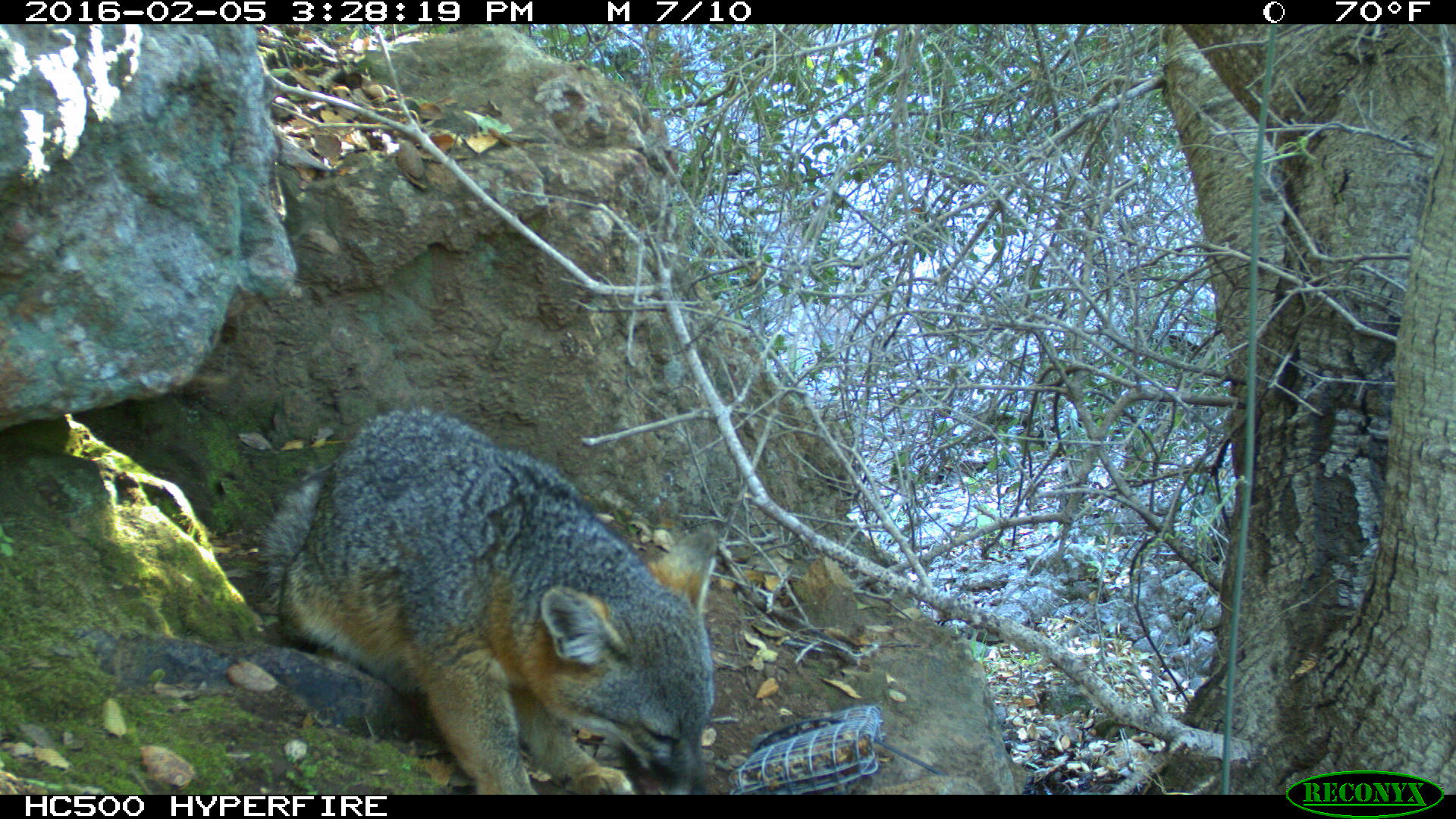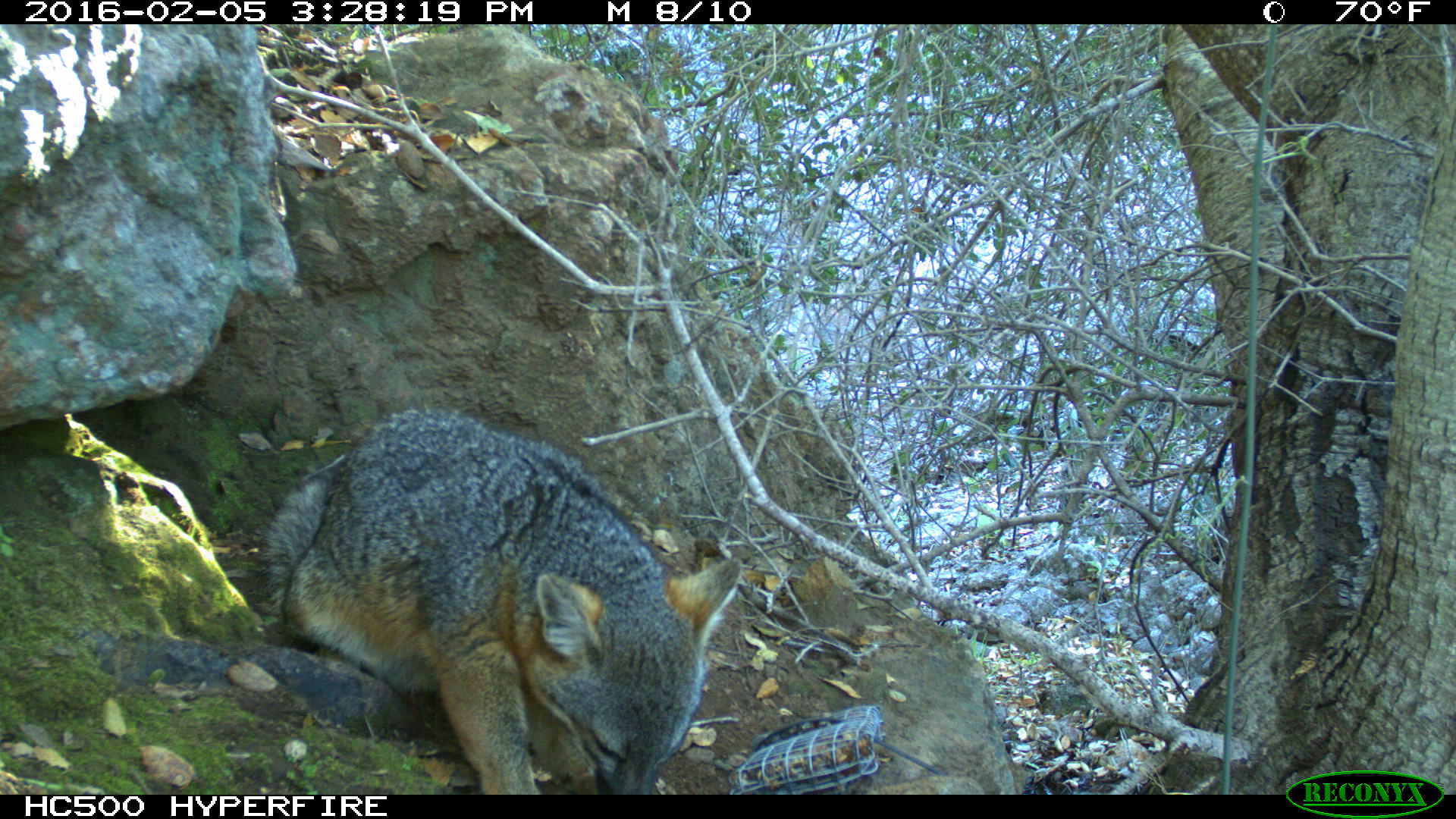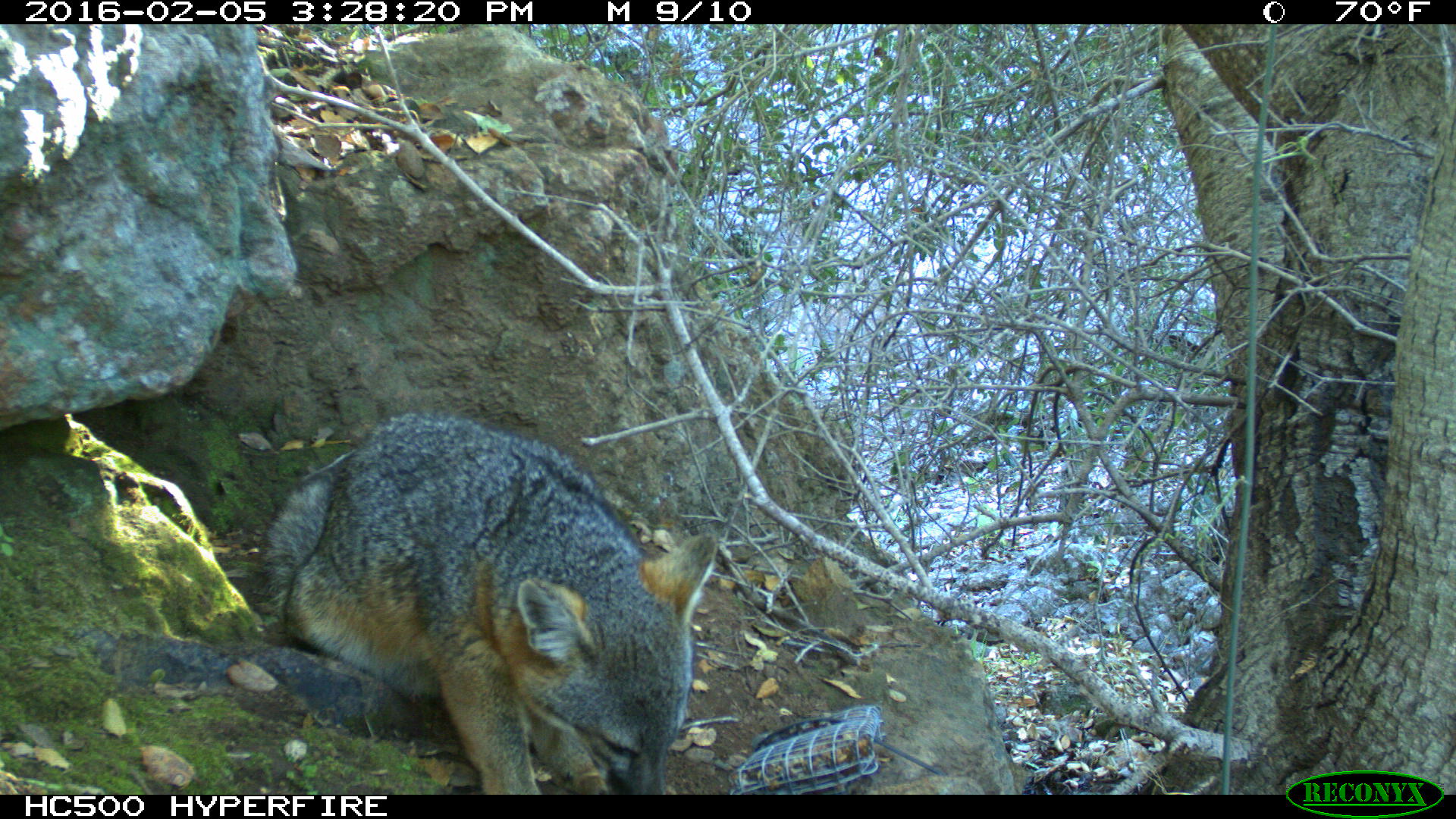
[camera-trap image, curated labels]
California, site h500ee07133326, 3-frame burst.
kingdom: Animalia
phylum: Chordata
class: Mammalia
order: Carnivora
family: Canidae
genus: Urocyon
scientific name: Urocyon littoralis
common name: island fox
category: fox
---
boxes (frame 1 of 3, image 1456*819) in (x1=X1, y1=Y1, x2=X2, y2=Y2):
fox: (x1=256, y1=403, x2=717, y2=795)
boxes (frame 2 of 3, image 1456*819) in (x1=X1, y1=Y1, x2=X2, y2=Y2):
fox: (x1=256, y1=406, x2=742, y2=794)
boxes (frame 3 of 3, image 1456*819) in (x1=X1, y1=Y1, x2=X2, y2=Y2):
fox: (x1=261, y1=413, x2=717, y2=794)